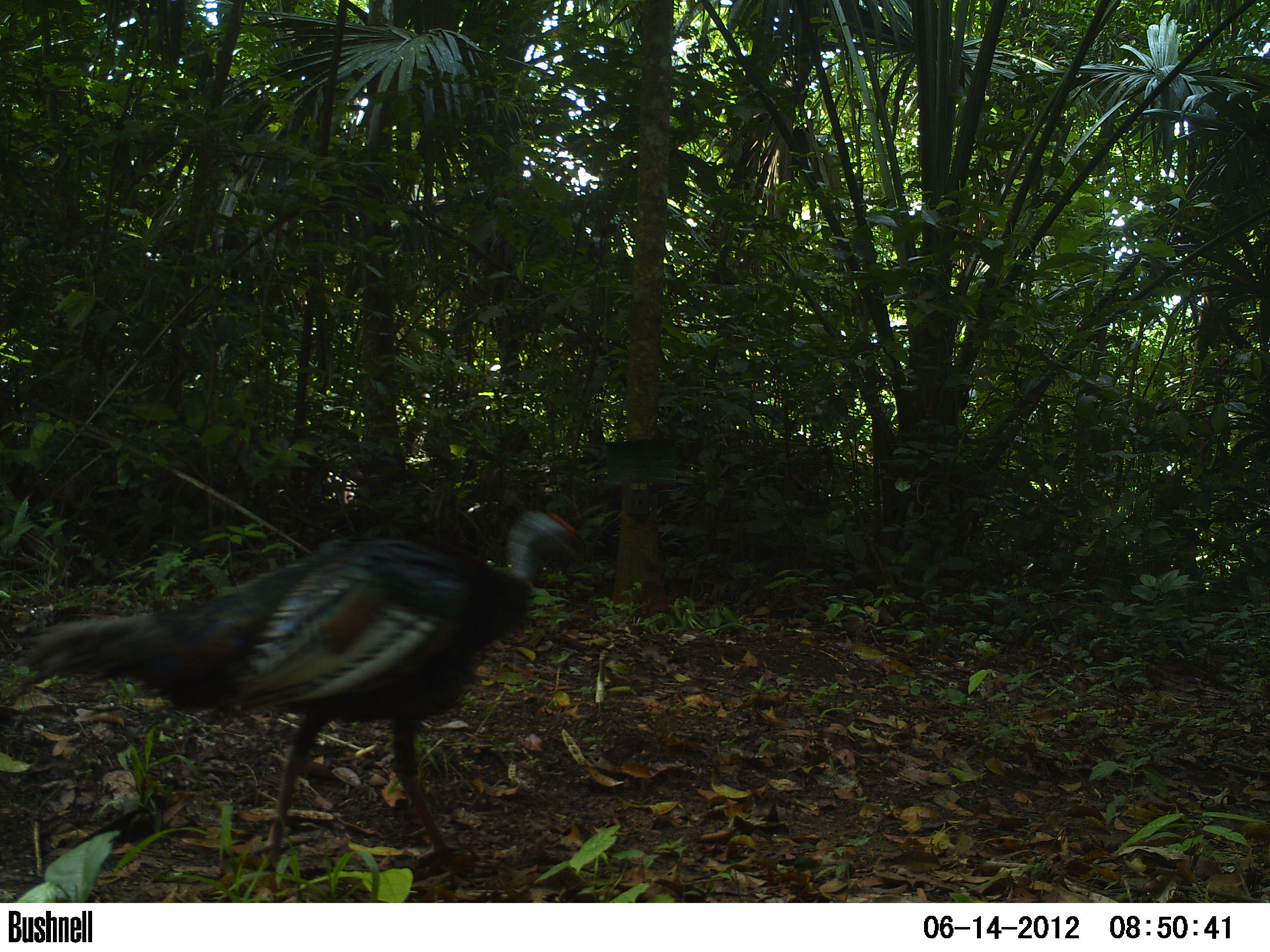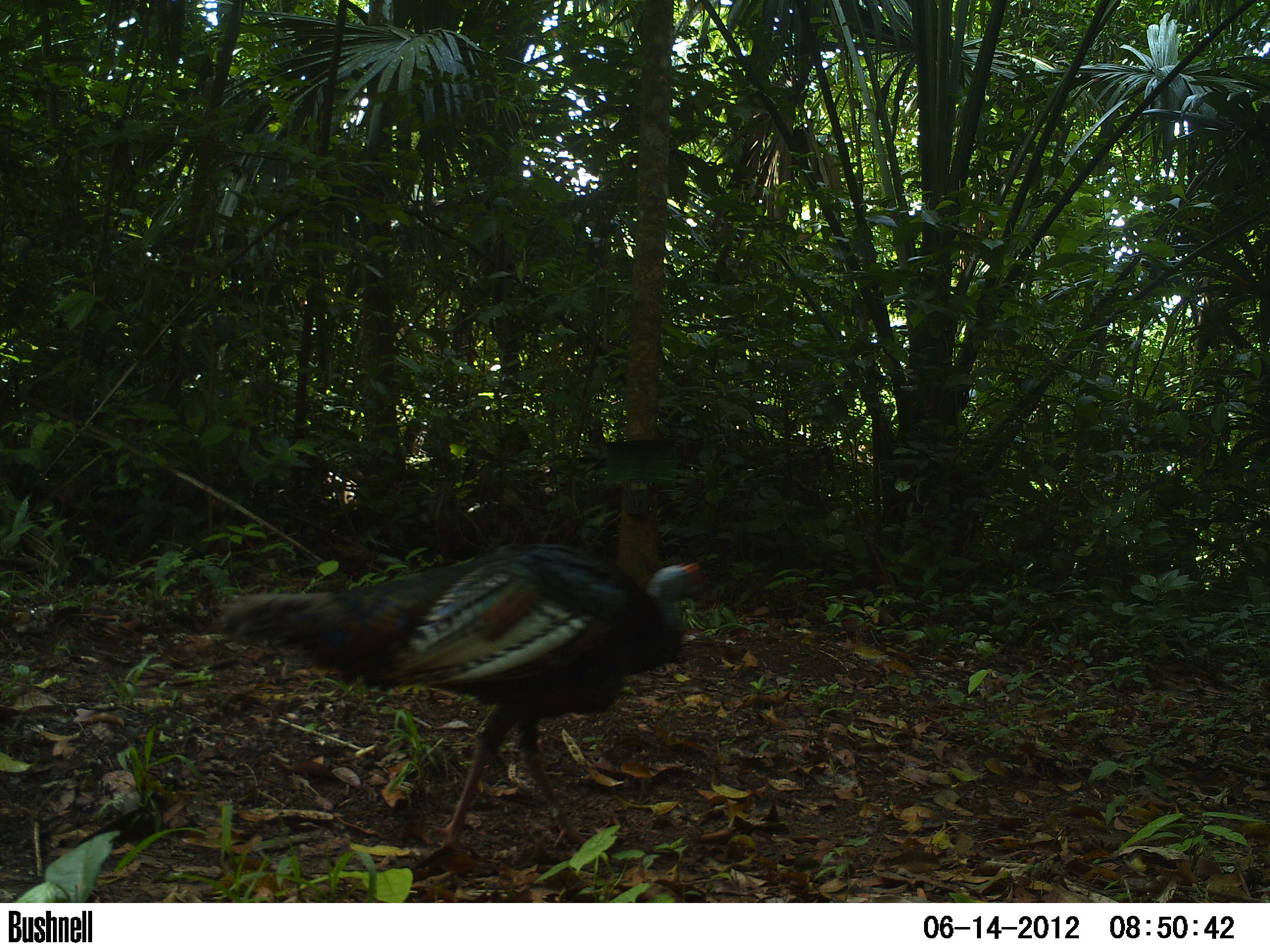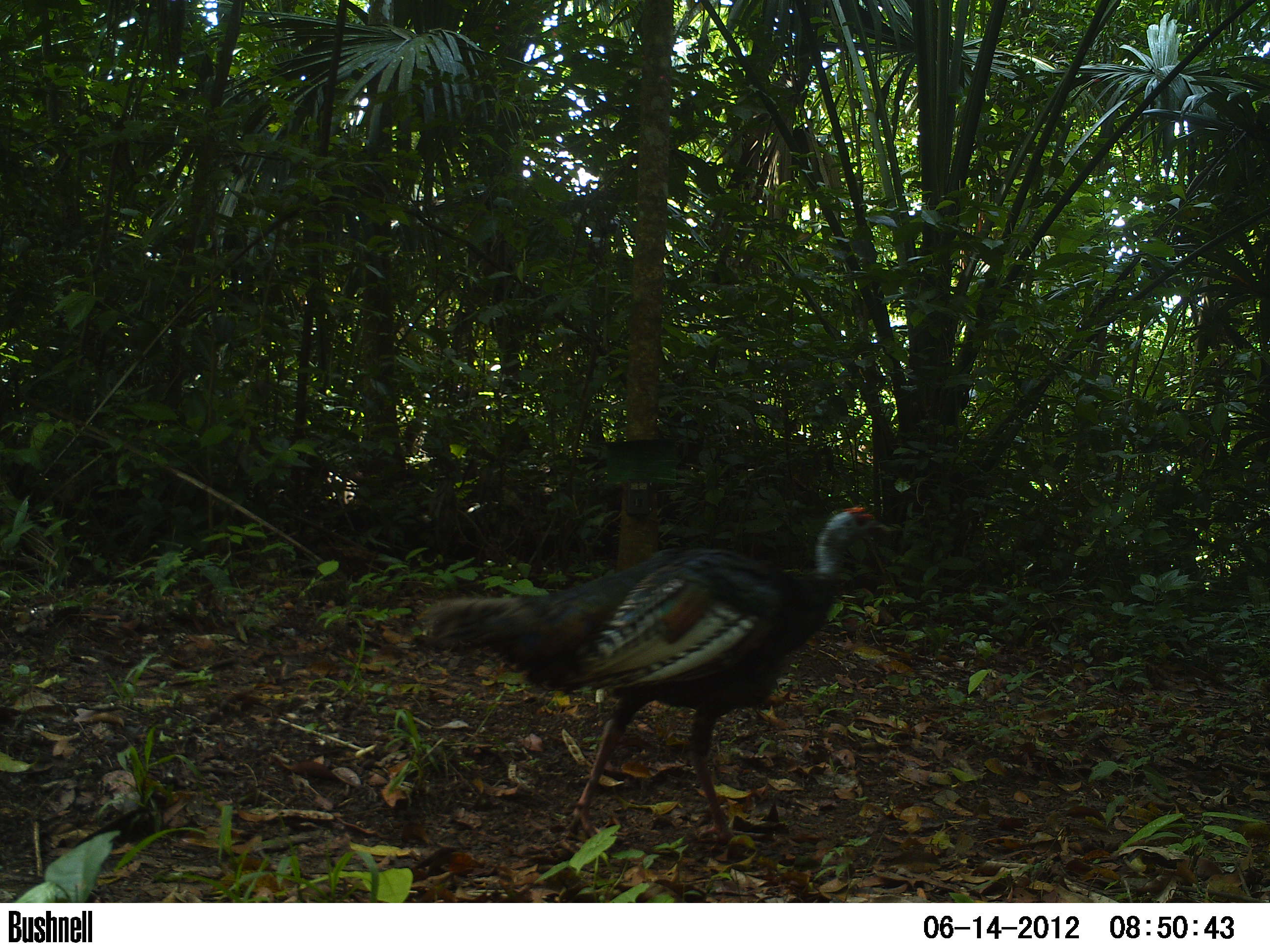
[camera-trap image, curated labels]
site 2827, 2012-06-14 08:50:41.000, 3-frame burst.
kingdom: Animalia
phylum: Chordata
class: Aves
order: Galliformes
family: Phasianidae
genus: Meleagris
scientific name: Meleagris ocellata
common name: ocellated turkey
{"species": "Meleagris ocellata (ocellated turkey)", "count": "1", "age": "adult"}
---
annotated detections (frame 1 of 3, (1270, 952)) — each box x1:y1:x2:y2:
meleagris ocellata: 22:506:586:873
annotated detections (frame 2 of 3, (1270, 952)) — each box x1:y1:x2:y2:
meleagris ocellata: 209:540:710:851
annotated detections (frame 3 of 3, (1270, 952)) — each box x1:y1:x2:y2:
meleagris ocellata: 420:506:895:842